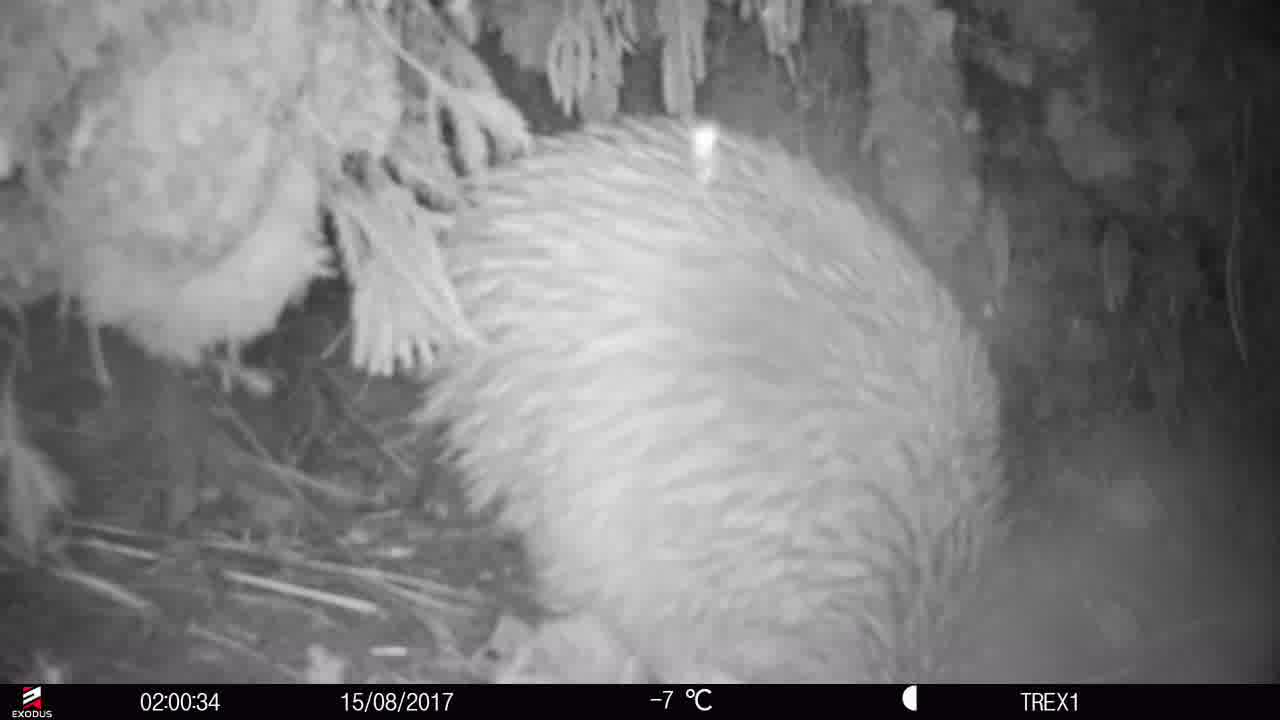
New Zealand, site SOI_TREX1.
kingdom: Animalia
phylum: Chordata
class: Aves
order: Apterygiformes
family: Apterygidae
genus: Apteryx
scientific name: Apteryx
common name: kiwi